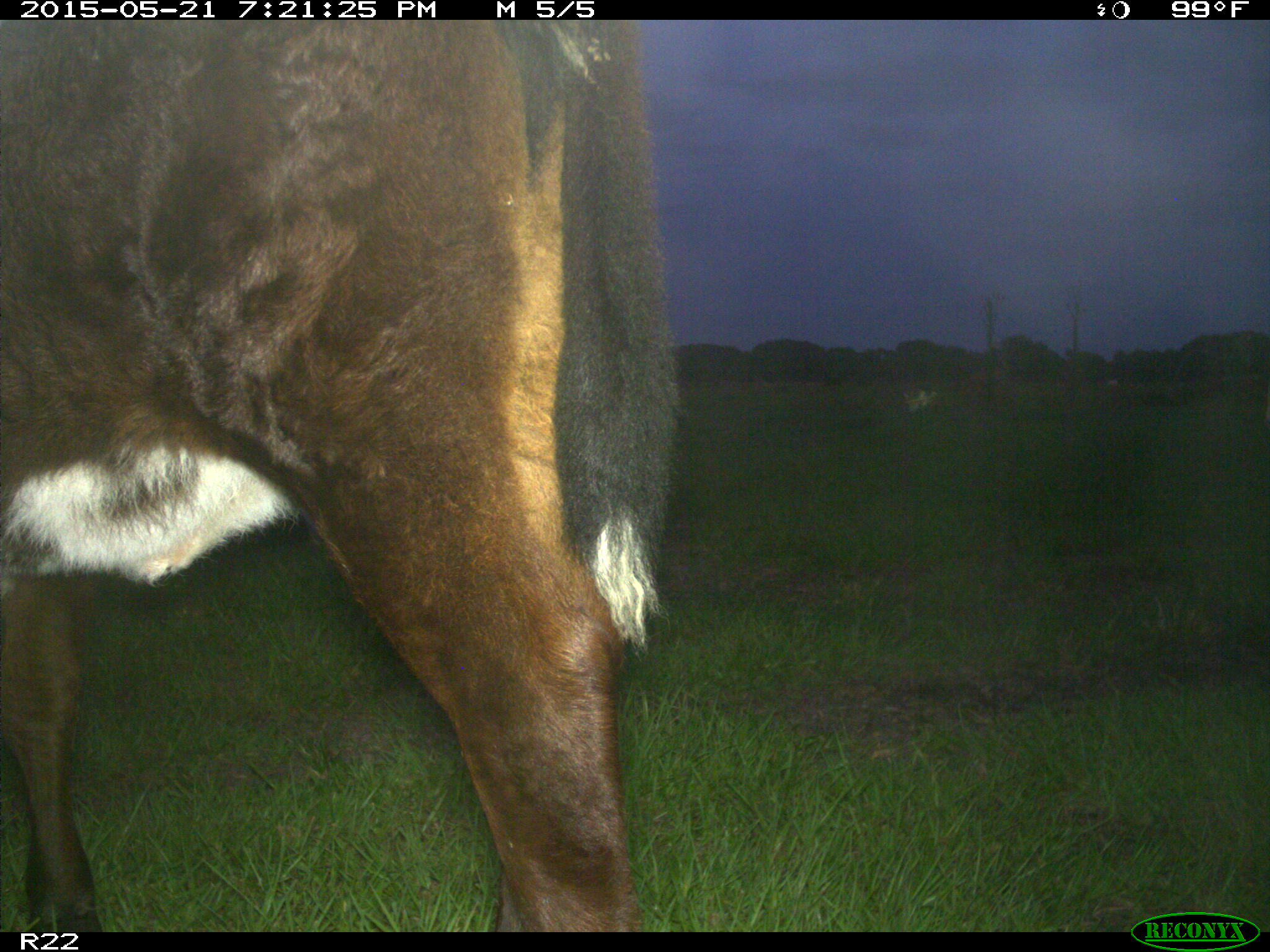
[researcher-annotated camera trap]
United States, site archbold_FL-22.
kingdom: Animalia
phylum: Chordata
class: Mammalia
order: Artiodactyla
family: Bovidae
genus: Bos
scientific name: Bos taurus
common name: domestic cow